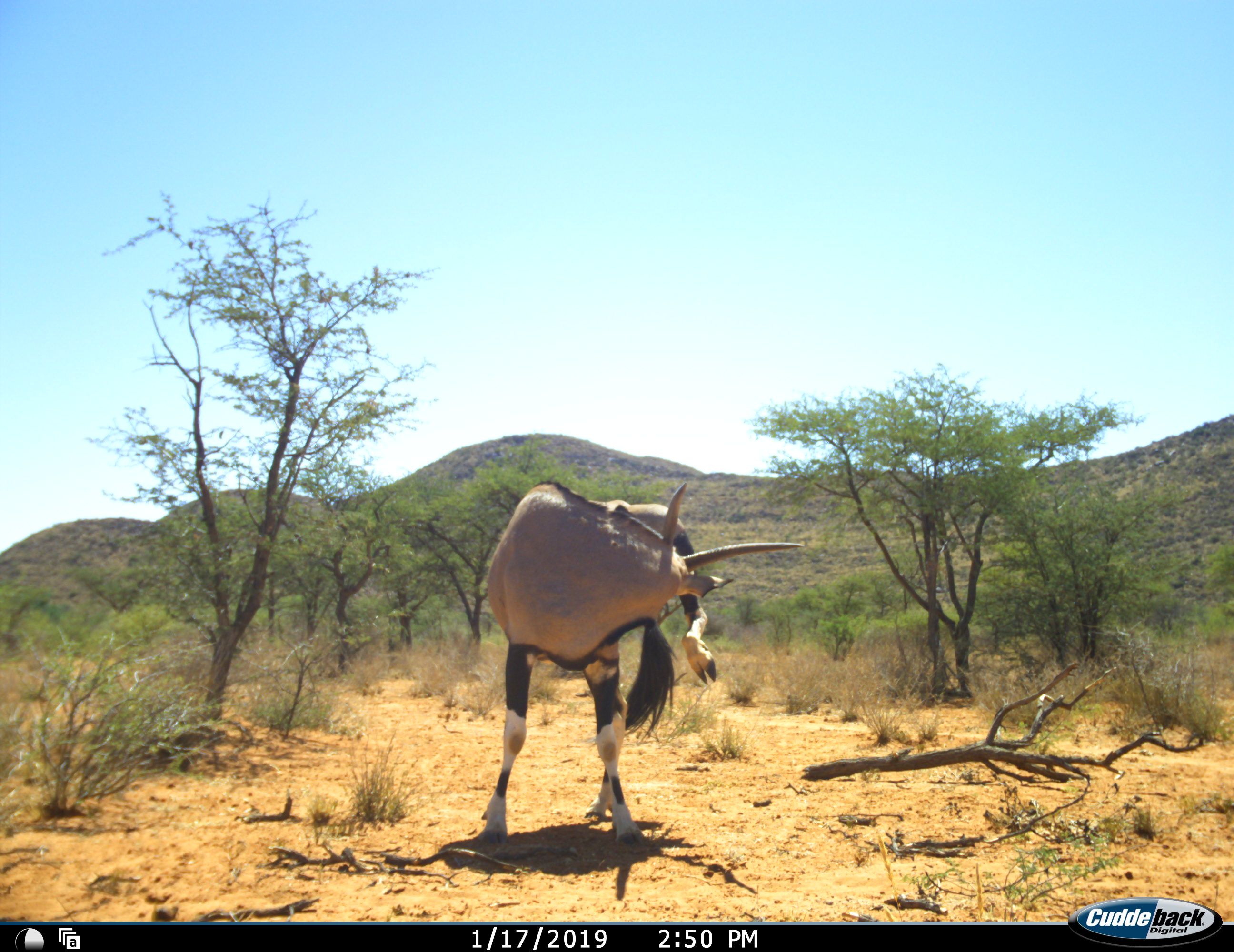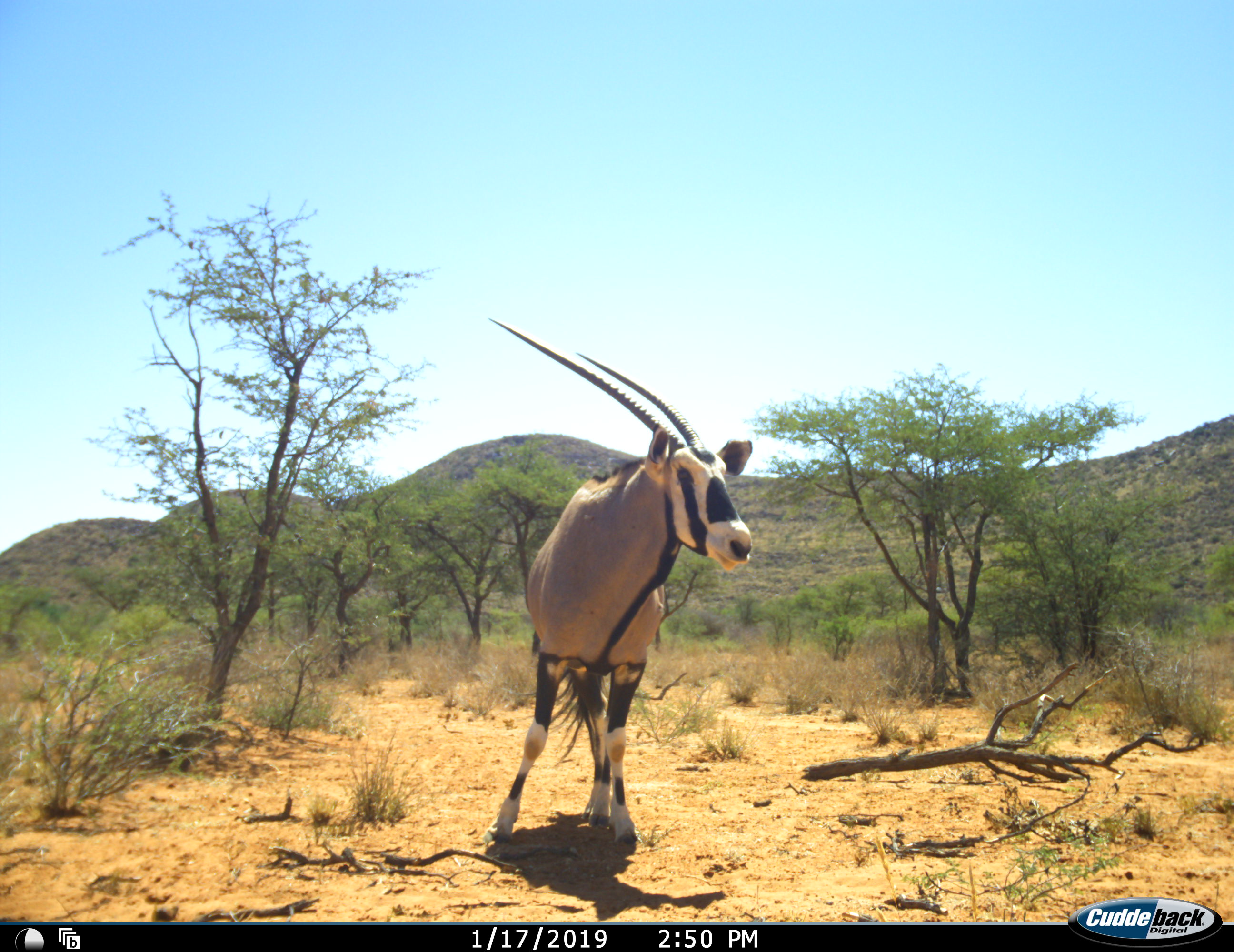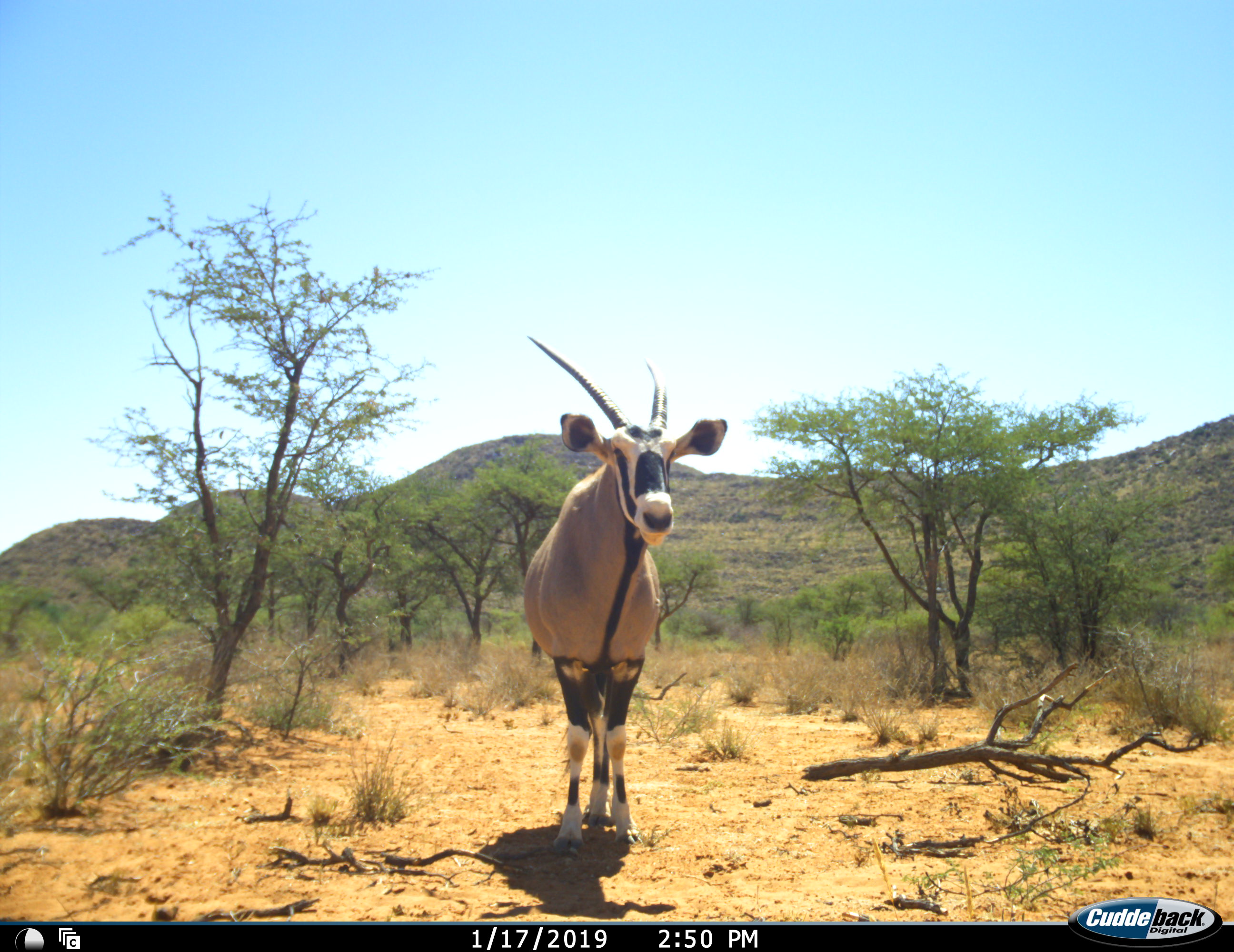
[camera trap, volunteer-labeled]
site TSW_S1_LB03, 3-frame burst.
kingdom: Animalia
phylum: Chordata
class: Mammalia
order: Artiodactyla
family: Bovidae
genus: Oryx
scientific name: Oryx gazella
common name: gemsbok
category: oryx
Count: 1.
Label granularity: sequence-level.